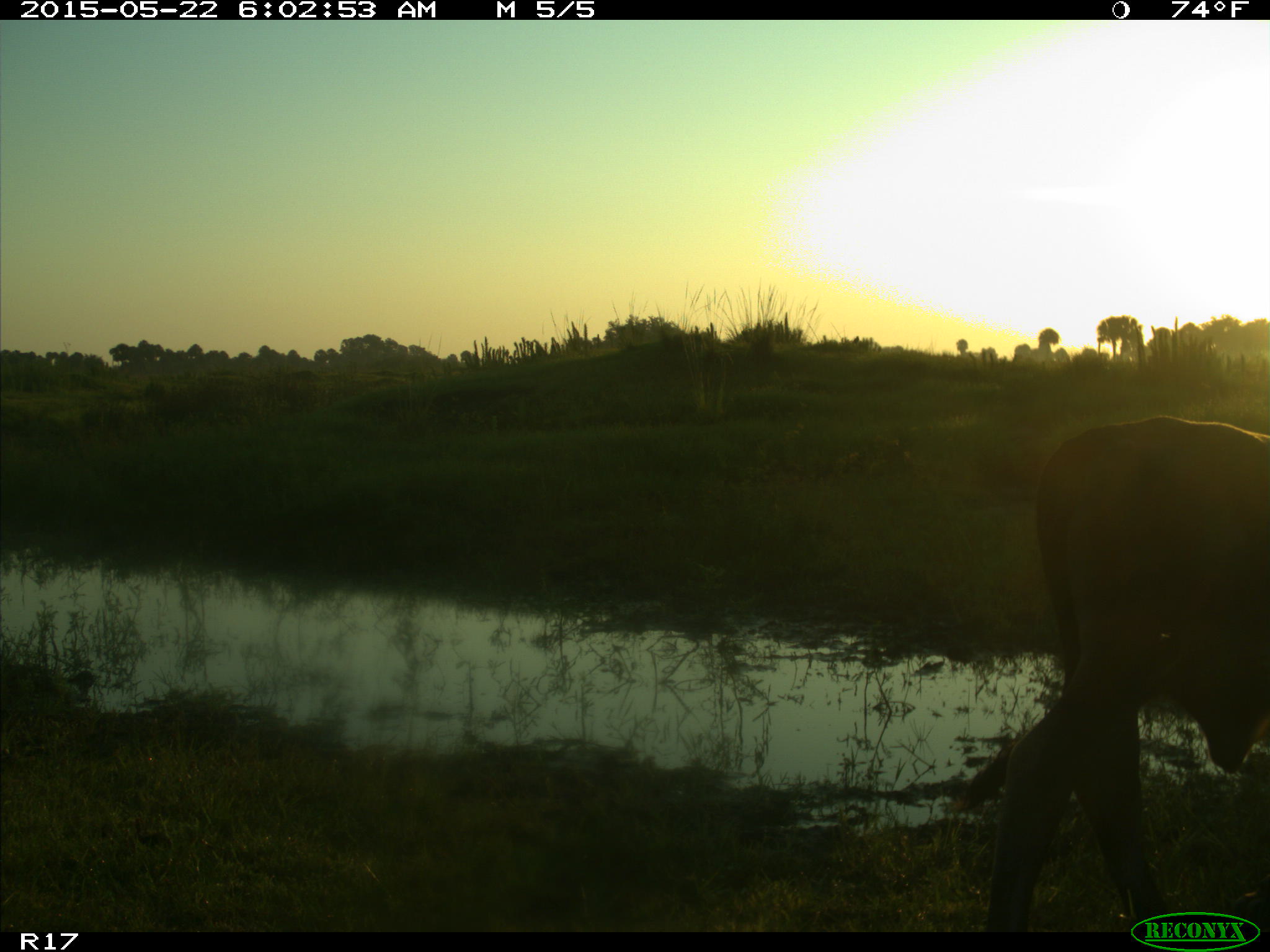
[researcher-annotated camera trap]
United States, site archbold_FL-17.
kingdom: Animalia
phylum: Chordata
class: Mammalia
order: Artiodactyla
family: Bovidae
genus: Bos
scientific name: Bos taurus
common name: domestic cow